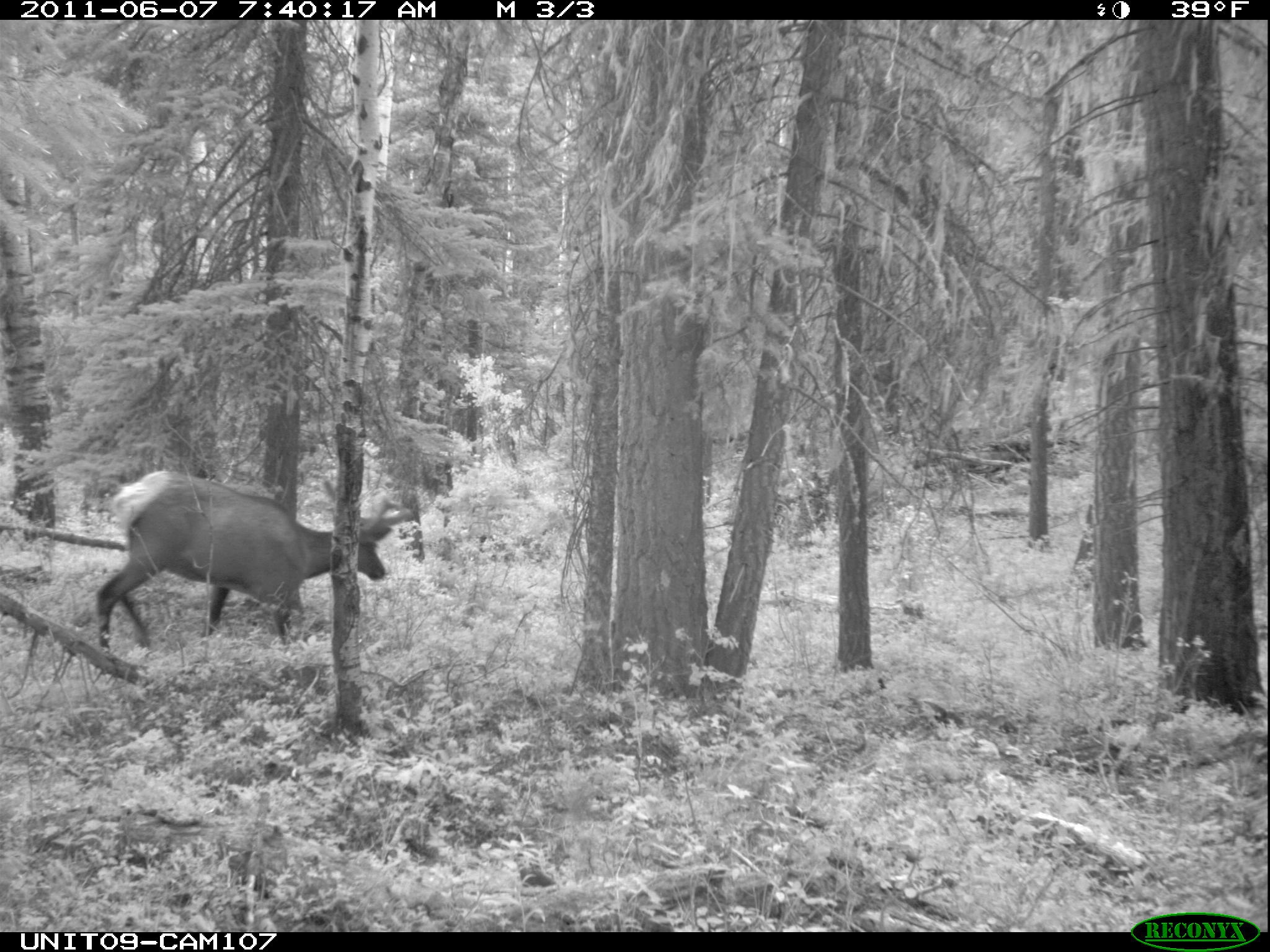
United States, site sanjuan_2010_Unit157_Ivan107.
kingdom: Animalia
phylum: Chordata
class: Mammalia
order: Artiodactyla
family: Cervidae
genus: Cervus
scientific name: Cervus elaphus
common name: red deer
Cervus elaphus (red deer).